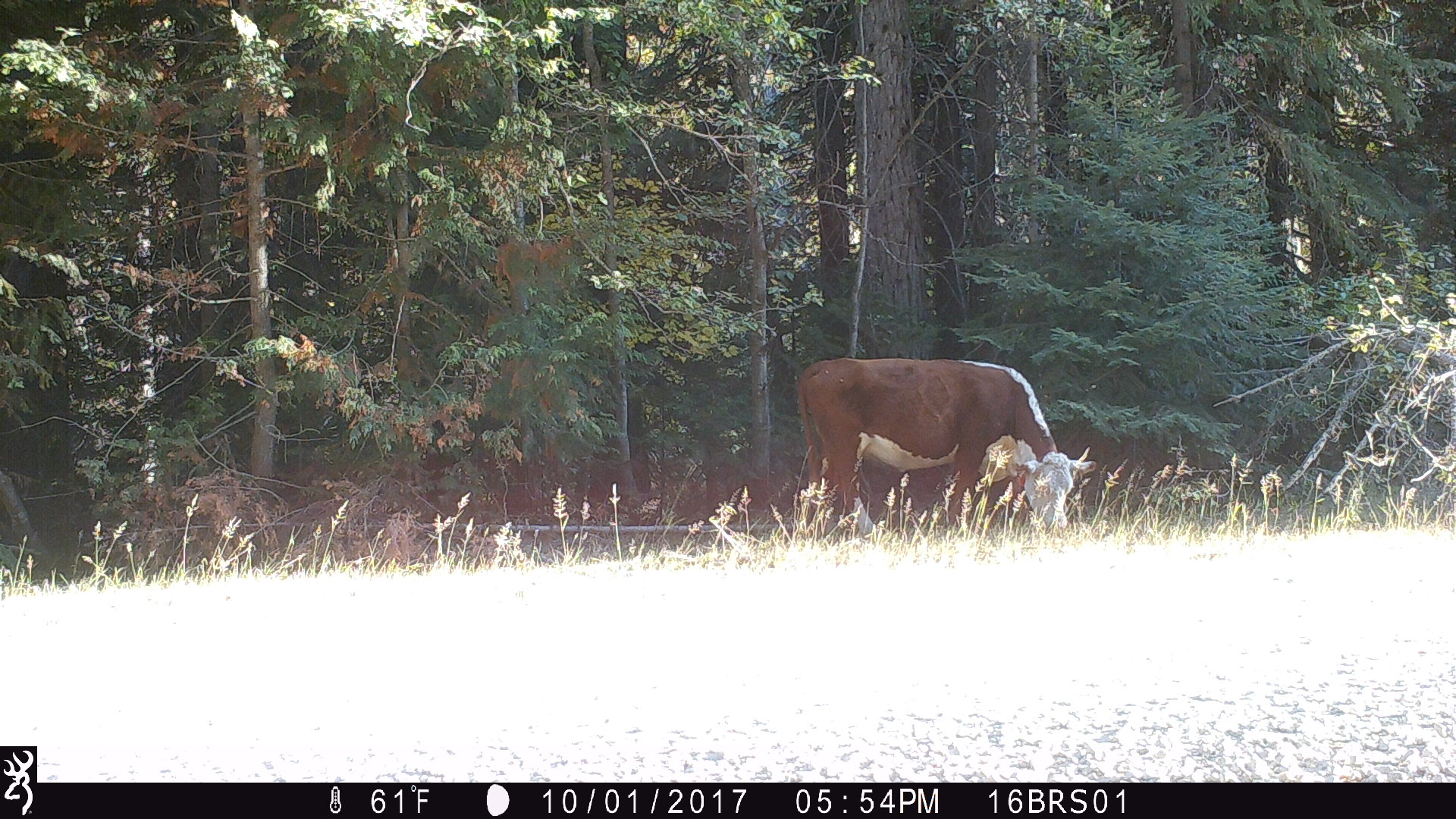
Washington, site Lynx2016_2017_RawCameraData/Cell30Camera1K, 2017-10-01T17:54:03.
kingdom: Animalia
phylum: Chordata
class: Mammalia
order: Artiodactyla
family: Bovidae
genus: Bos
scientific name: Bos taurus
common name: domestic cattle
Domestic cattle (Bos taurus). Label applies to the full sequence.